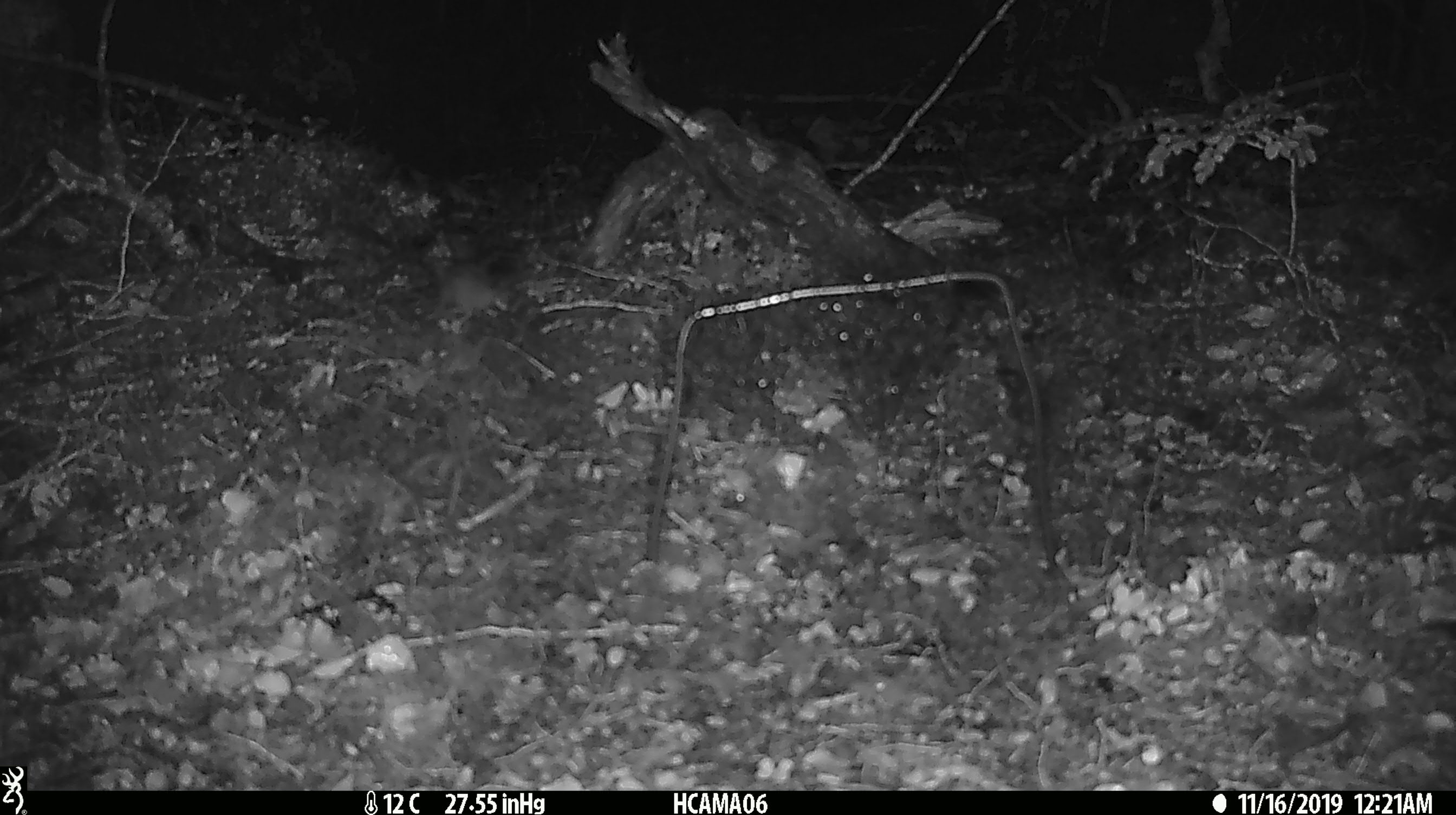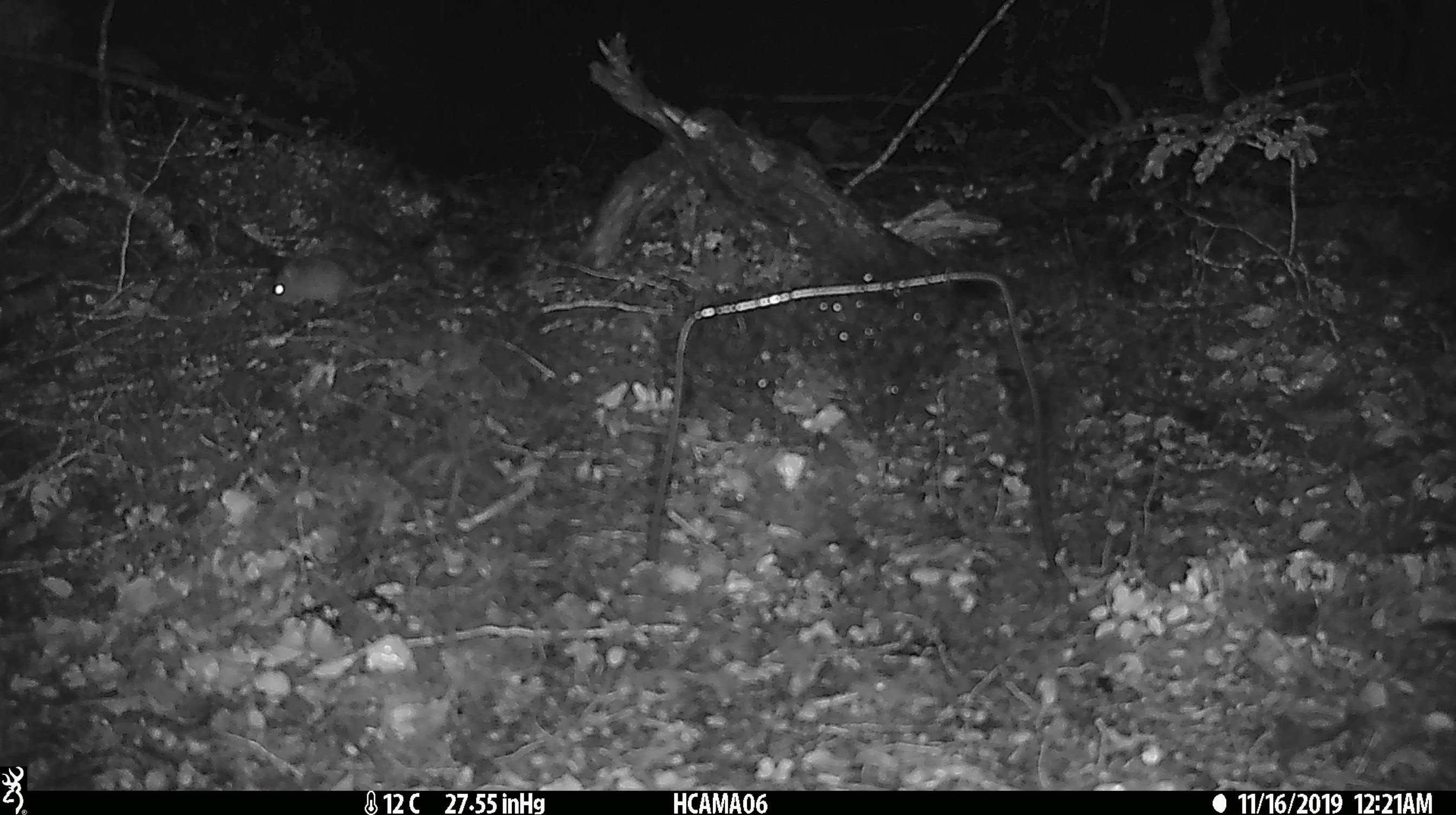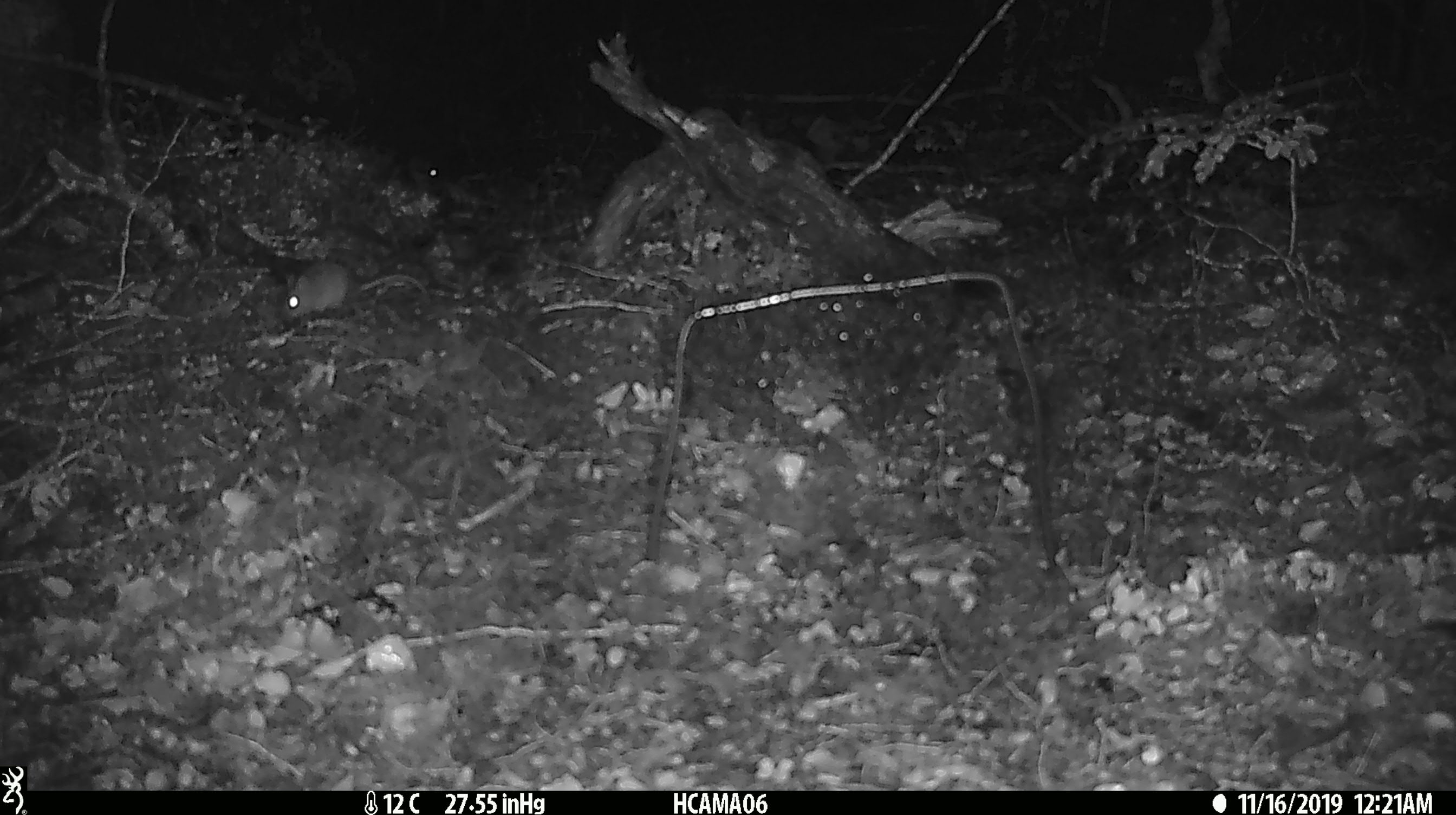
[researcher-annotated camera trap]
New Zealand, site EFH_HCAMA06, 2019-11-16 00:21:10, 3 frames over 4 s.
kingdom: Animalia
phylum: Chordata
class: Mammalia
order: Rodentia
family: Muridae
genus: Mus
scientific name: Mus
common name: mouse